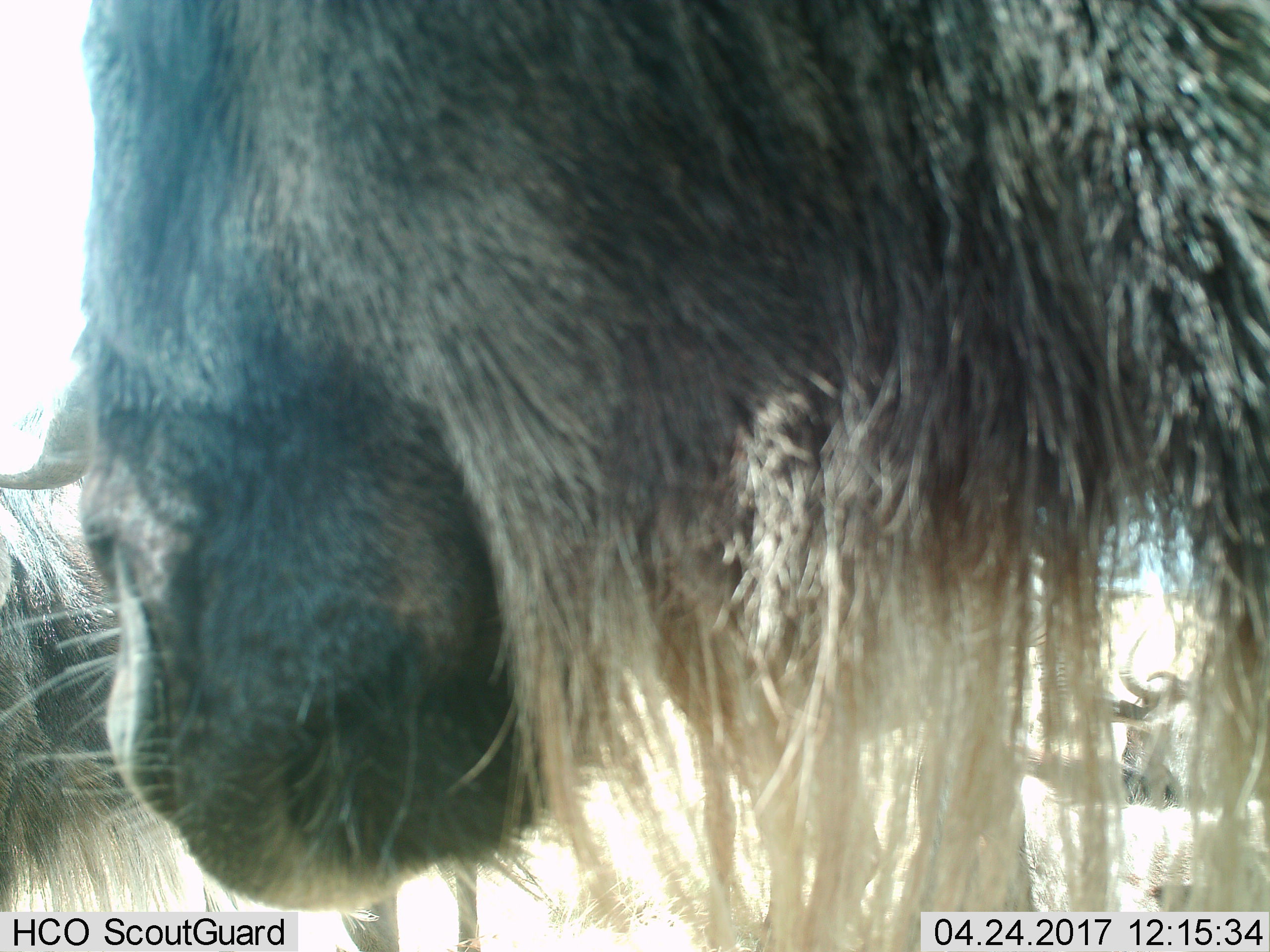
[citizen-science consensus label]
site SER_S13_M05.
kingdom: Animalia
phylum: Chordata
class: Mammalia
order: Artiodactyla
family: Bovidae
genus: Connochaetes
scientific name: Connochaetes taurinus taurinus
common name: blue wildebeest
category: wildebeestblue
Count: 3.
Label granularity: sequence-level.